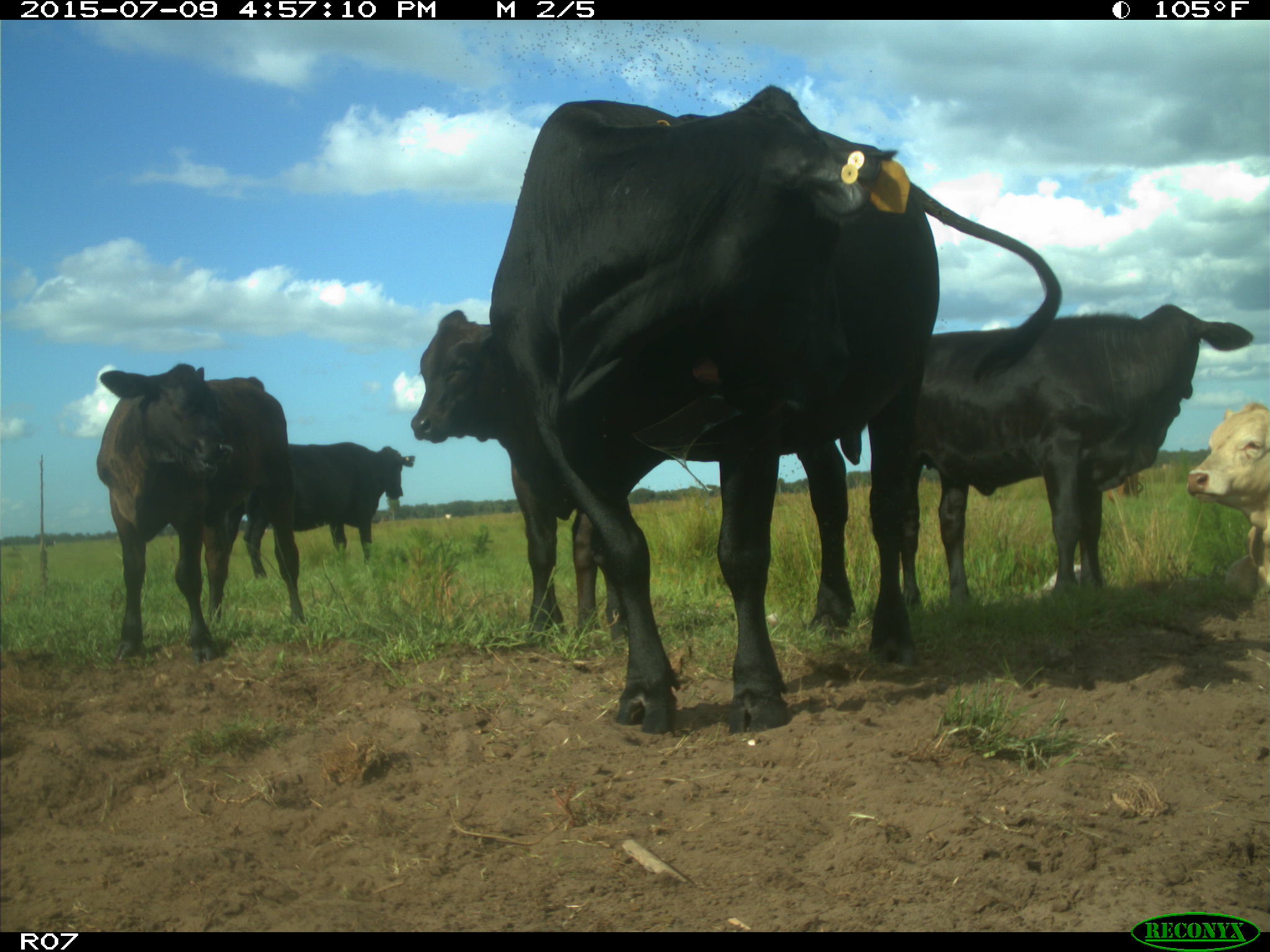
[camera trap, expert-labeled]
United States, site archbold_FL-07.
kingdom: Animalia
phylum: Chordata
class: Mammalia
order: Artiodactyla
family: Bovidae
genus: Bos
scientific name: Bos taurus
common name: domestic cow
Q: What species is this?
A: Bos taurus (domestic cow).